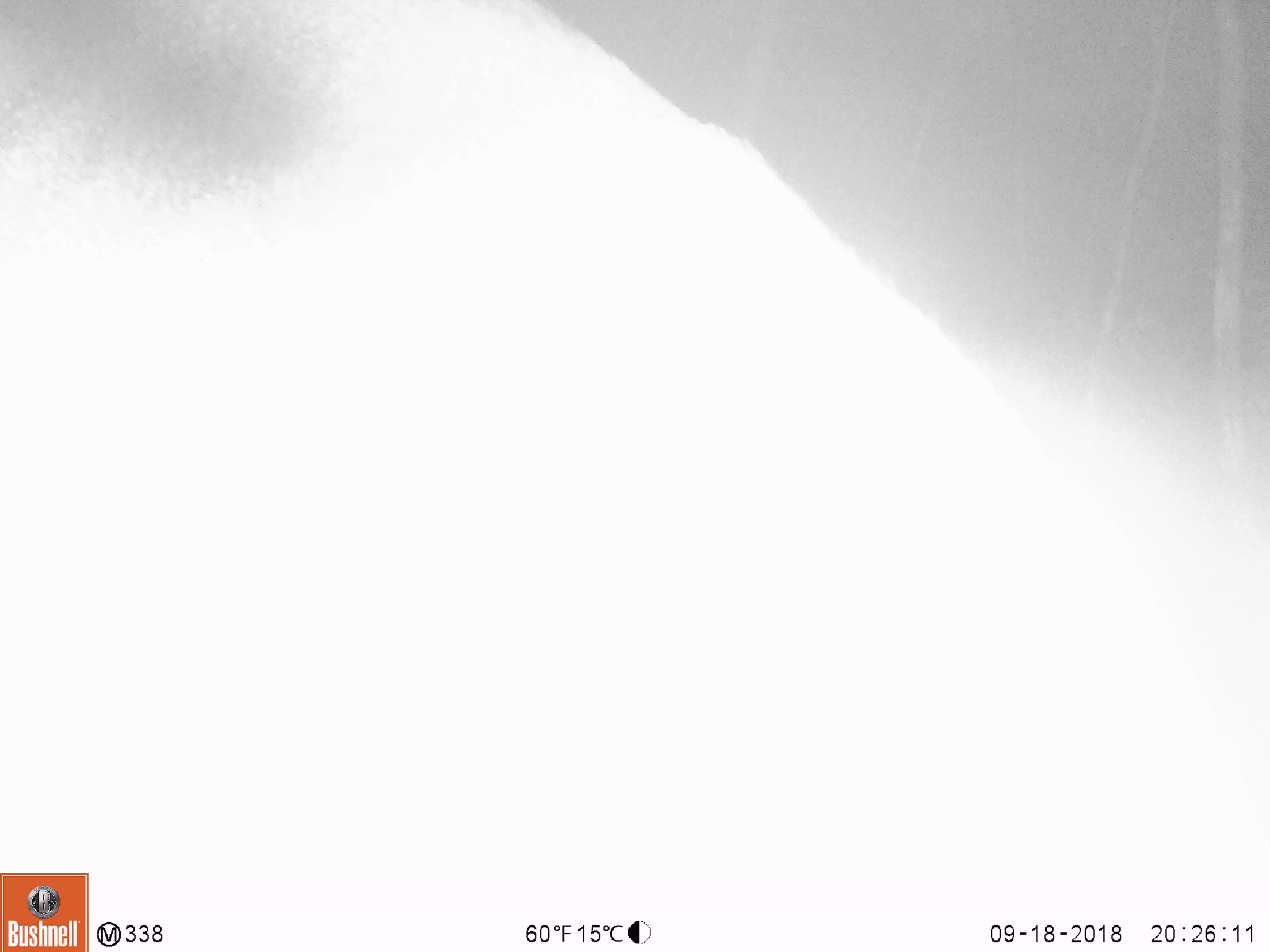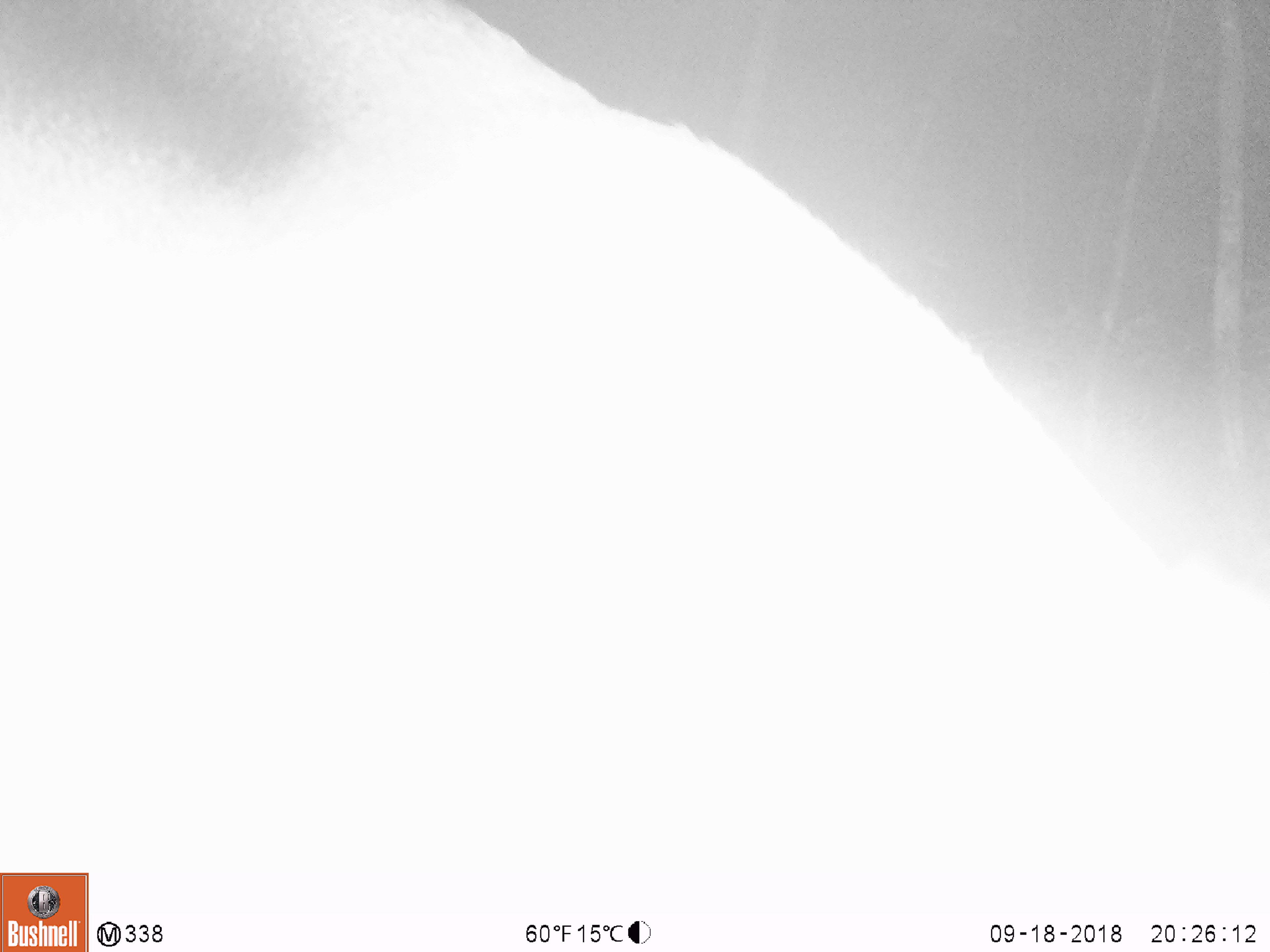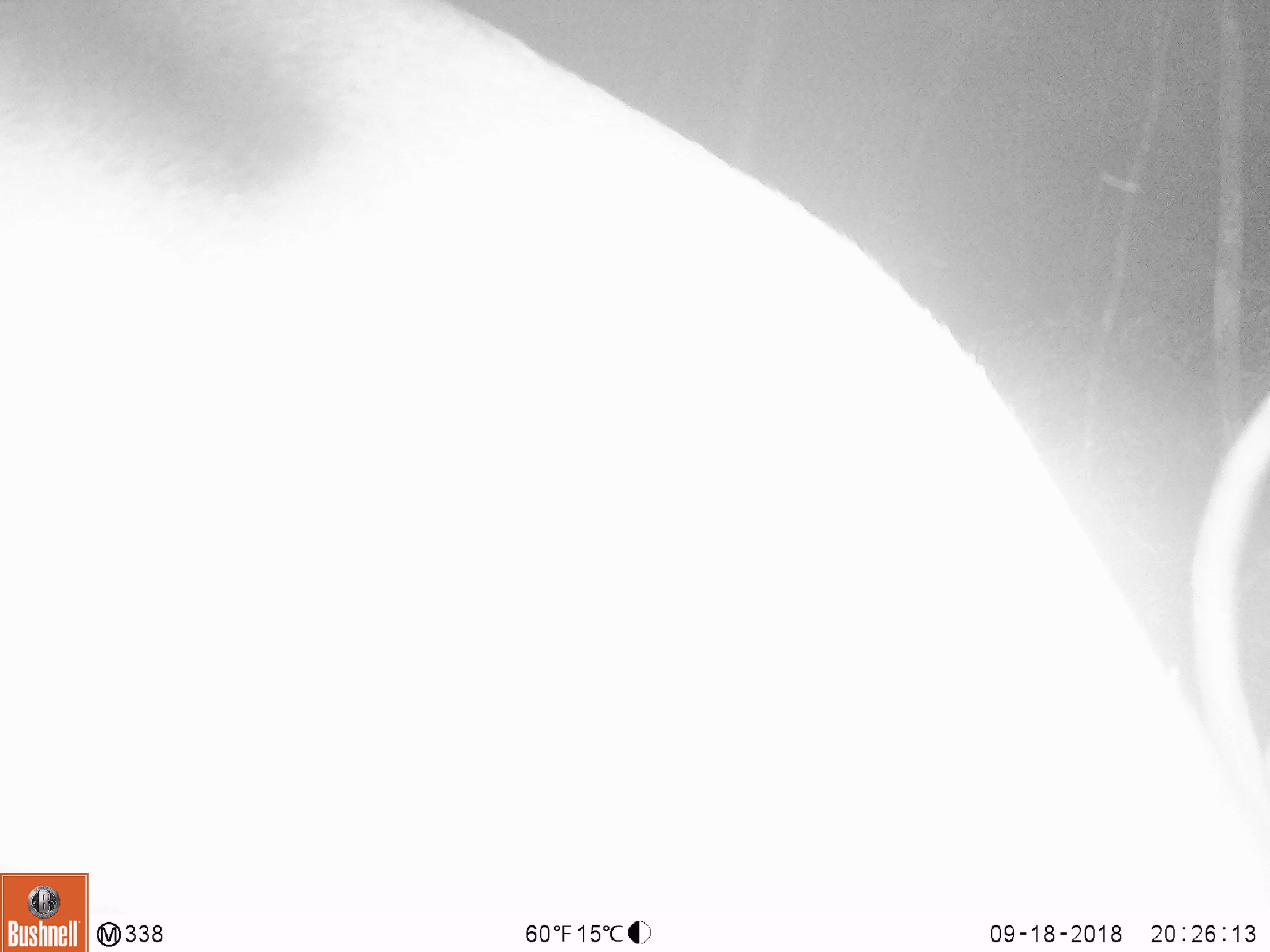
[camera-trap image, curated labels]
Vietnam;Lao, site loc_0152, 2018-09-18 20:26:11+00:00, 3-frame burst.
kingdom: Animalia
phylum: Chordata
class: Mammalia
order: Artiodactyla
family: Cervidae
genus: Muntiacus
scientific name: Muntiacus vuquangensis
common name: large-antlered muntjac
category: large antlered muntjac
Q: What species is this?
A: Large antlered muntjac (large-antlered muntjac) (Muntiacus vuquangensis).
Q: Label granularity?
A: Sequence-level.